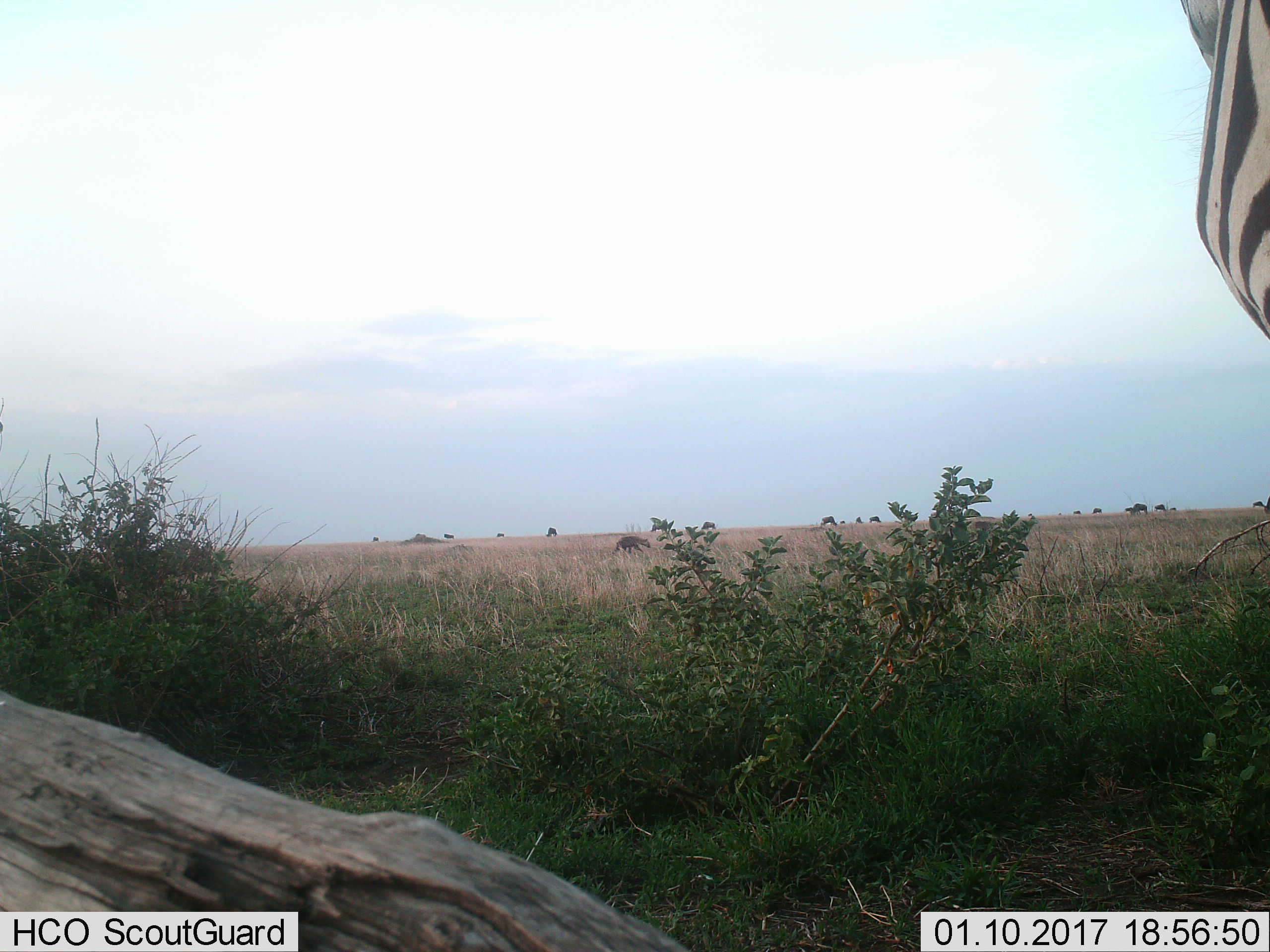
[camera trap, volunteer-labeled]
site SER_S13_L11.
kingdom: Animalia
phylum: Chordata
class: Mammalia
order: Perissodactyla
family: Equidae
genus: Equus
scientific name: Equus quagga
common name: plains zebra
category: zebraplains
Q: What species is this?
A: Zebraplains (plains zebra) (Equus quagga).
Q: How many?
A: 1.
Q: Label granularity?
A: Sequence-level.